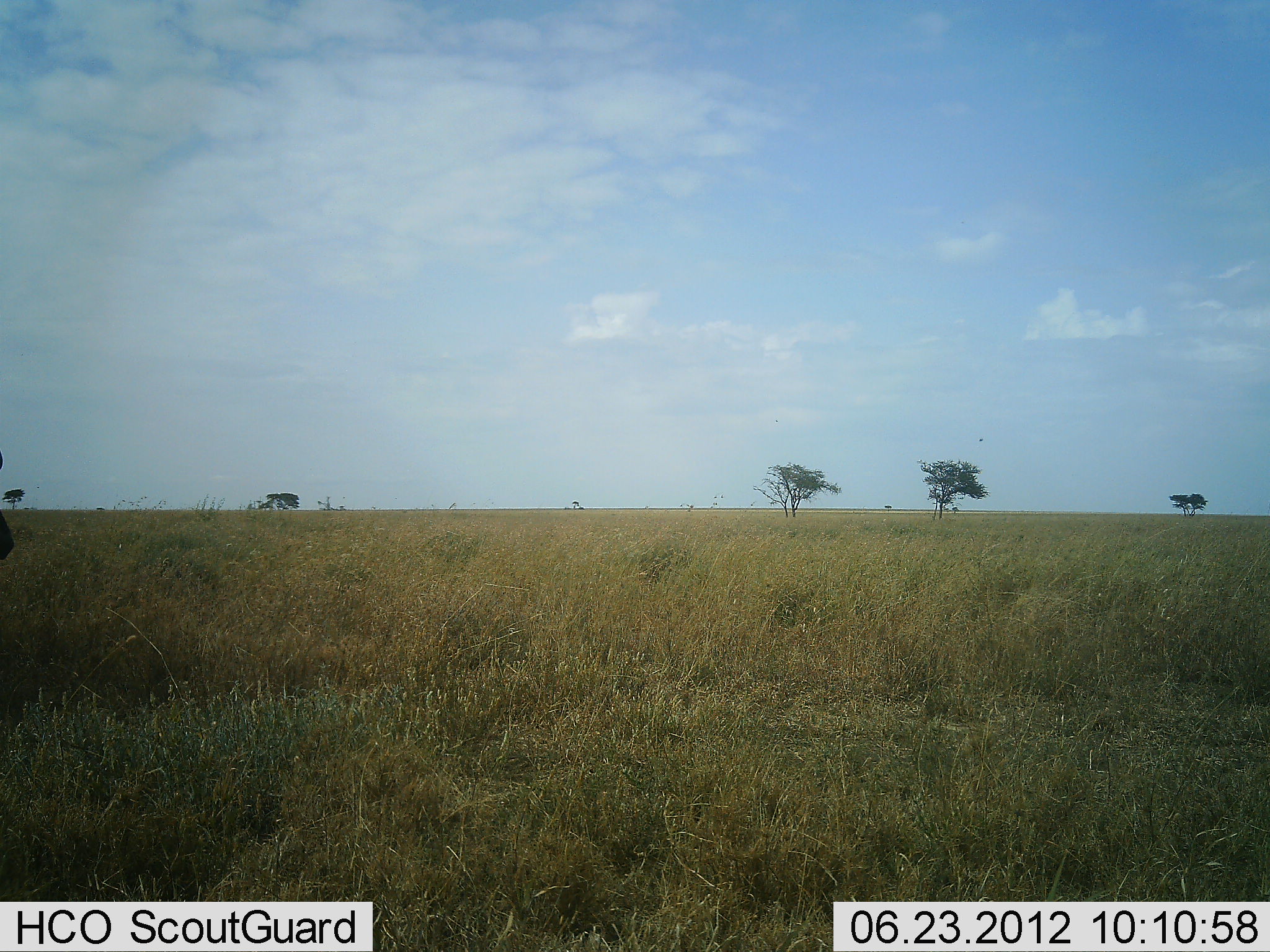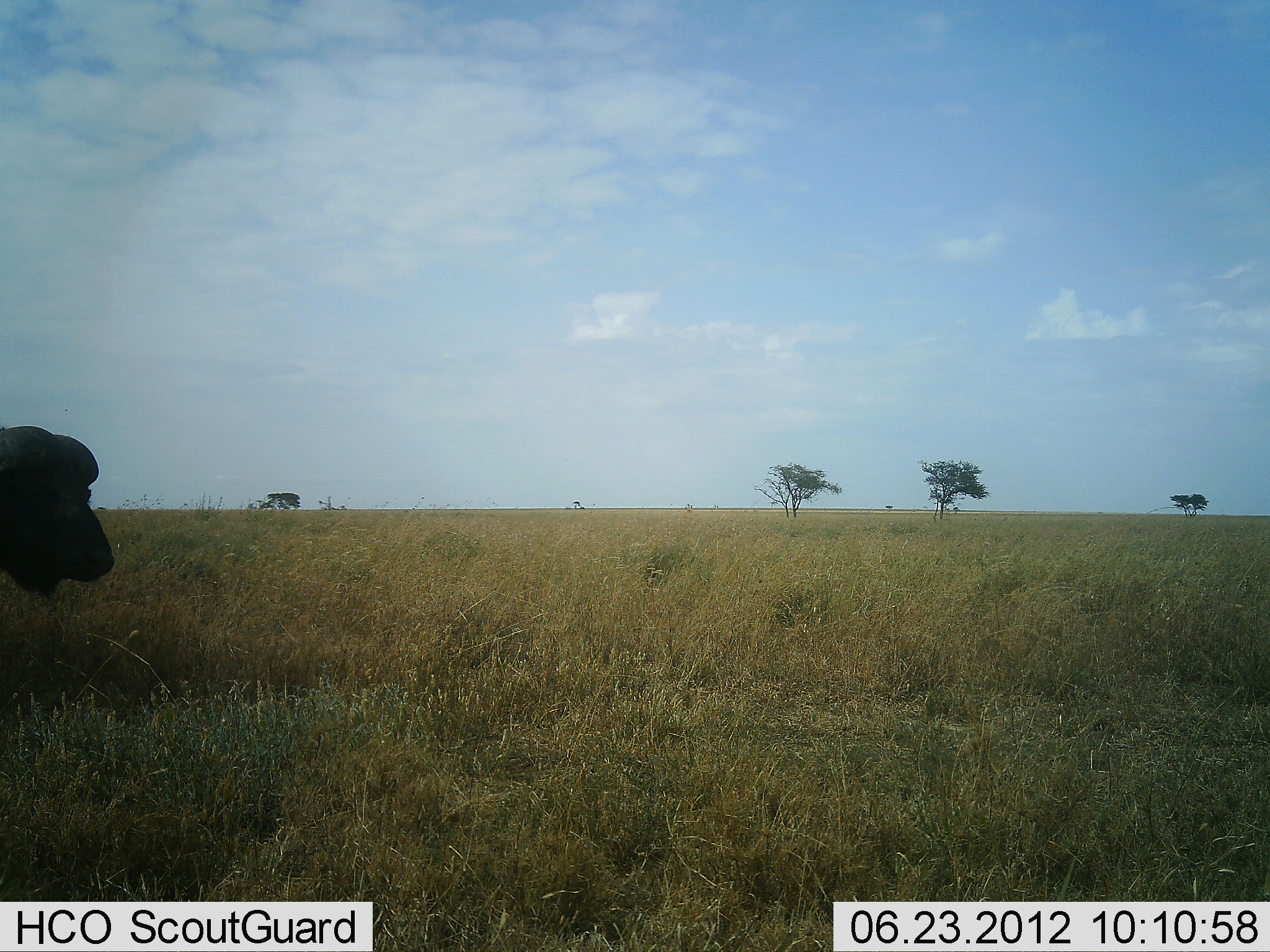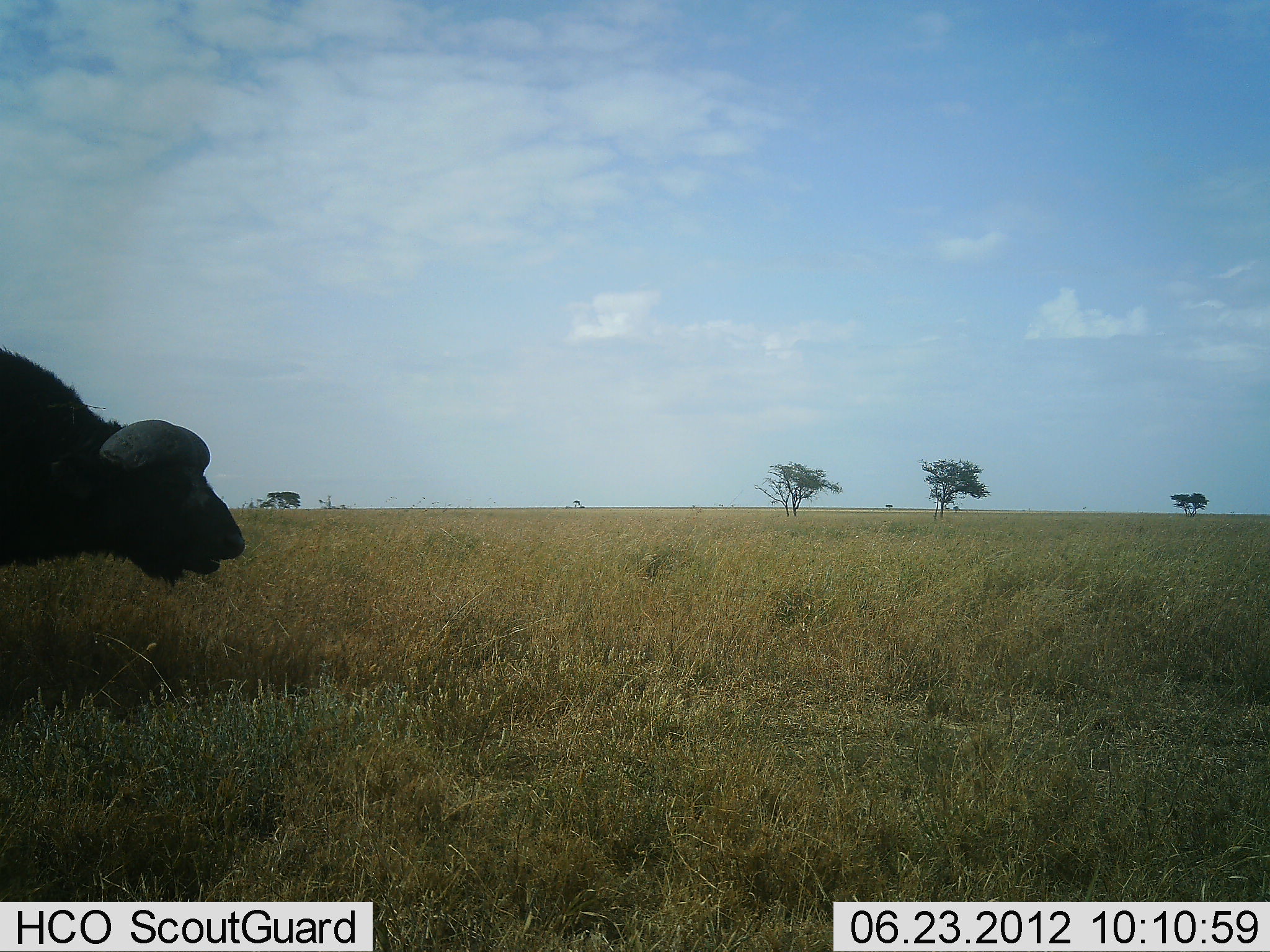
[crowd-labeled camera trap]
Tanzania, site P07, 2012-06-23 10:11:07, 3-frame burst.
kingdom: Animalia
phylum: Chordata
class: Mammalia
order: Artiodactyla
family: Bovidae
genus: Syncerus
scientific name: Syncerus caffer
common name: cape buffalo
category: buffalo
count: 1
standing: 0%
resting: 0%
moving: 100%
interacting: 0%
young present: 0%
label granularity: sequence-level